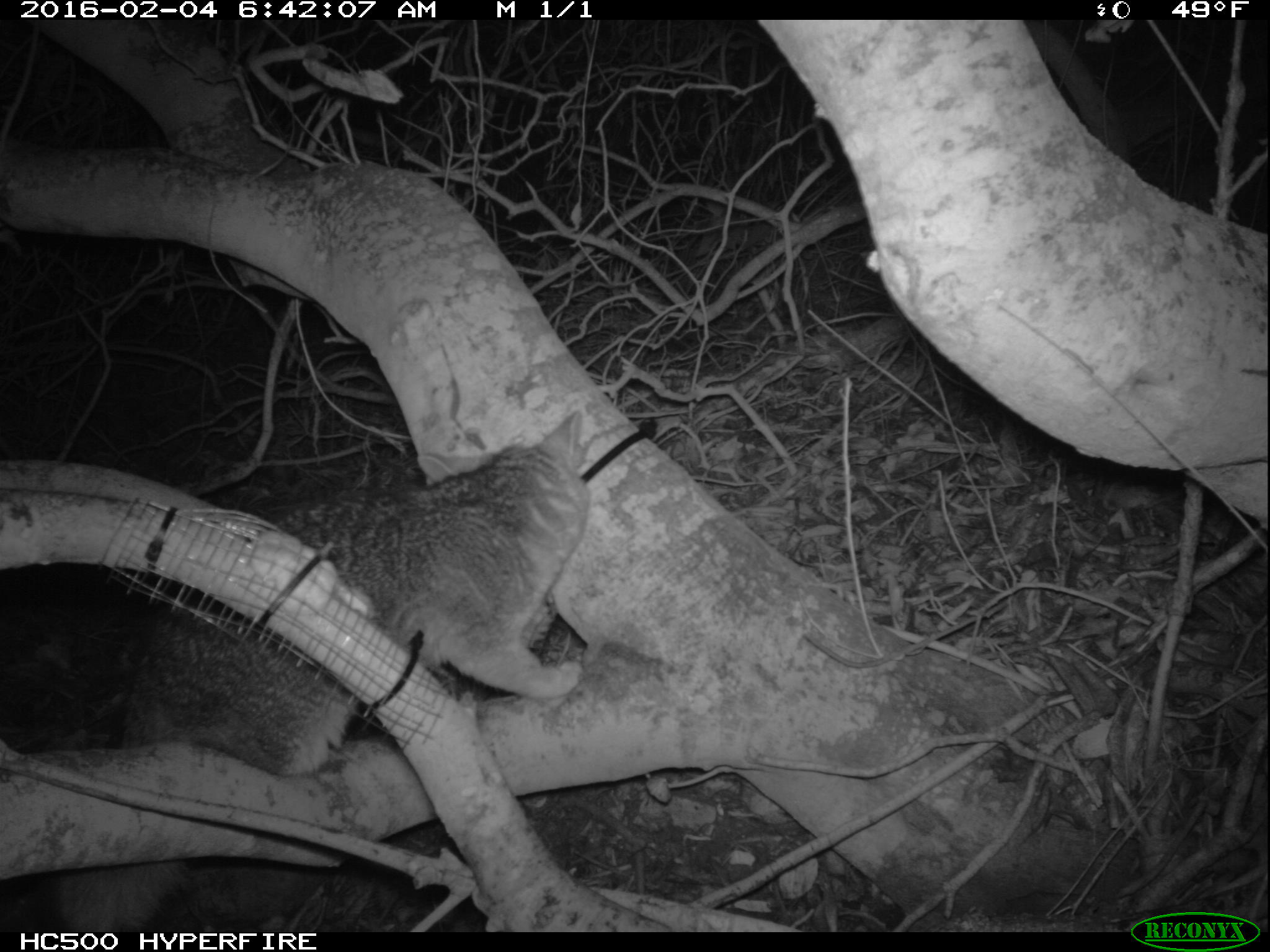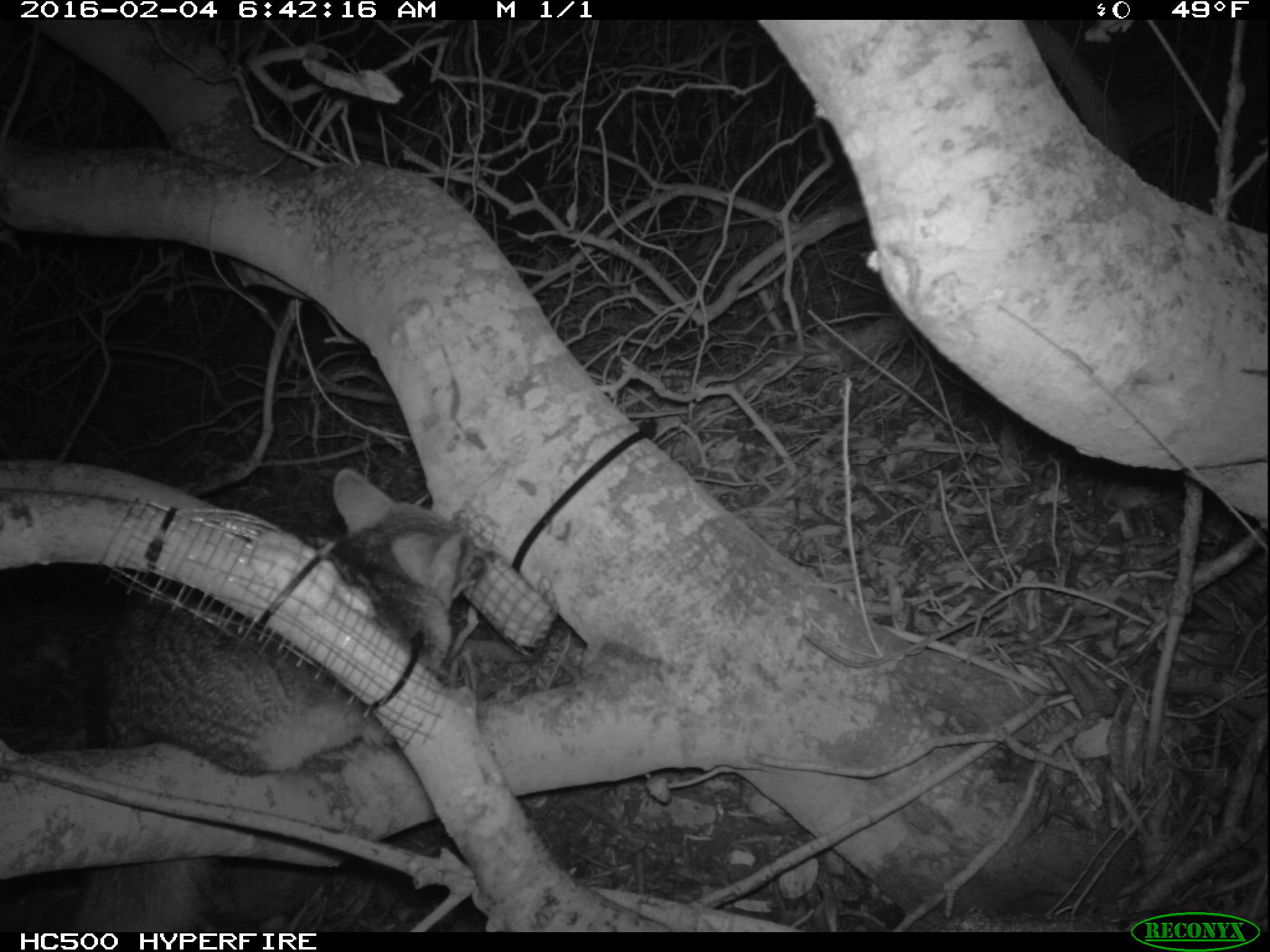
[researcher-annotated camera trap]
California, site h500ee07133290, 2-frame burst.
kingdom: Animalia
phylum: Chordata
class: Mammalia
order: Carnivora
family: Canidae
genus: Urocyon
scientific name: Urocyon littoralis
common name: island fox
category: fox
Fox (island fox) (Urocyon littoralis).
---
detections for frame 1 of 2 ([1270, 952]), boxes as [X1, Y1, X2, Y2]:
fox: [0, 412, 589, 932]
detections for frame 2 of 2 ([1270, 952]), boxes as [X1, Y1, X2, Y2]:
fox: [68, 467, 504, 931]